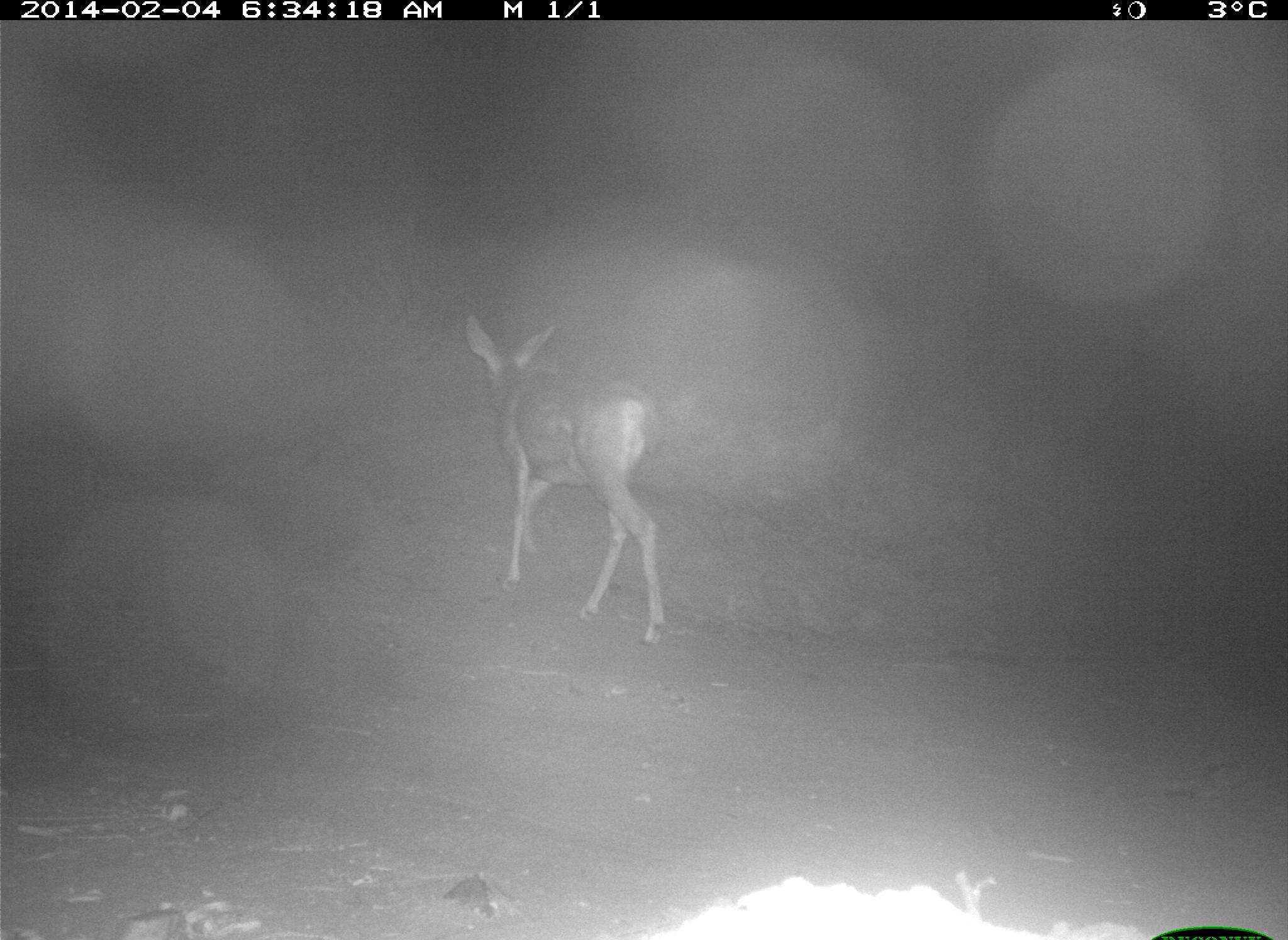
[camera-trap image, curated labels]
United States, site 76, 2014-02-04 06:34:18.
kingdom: Animalia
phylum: Chordata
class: Mammalia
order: Artiodactyla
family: Cervidae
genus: Odocoileus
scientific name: Odocoileus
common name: deer